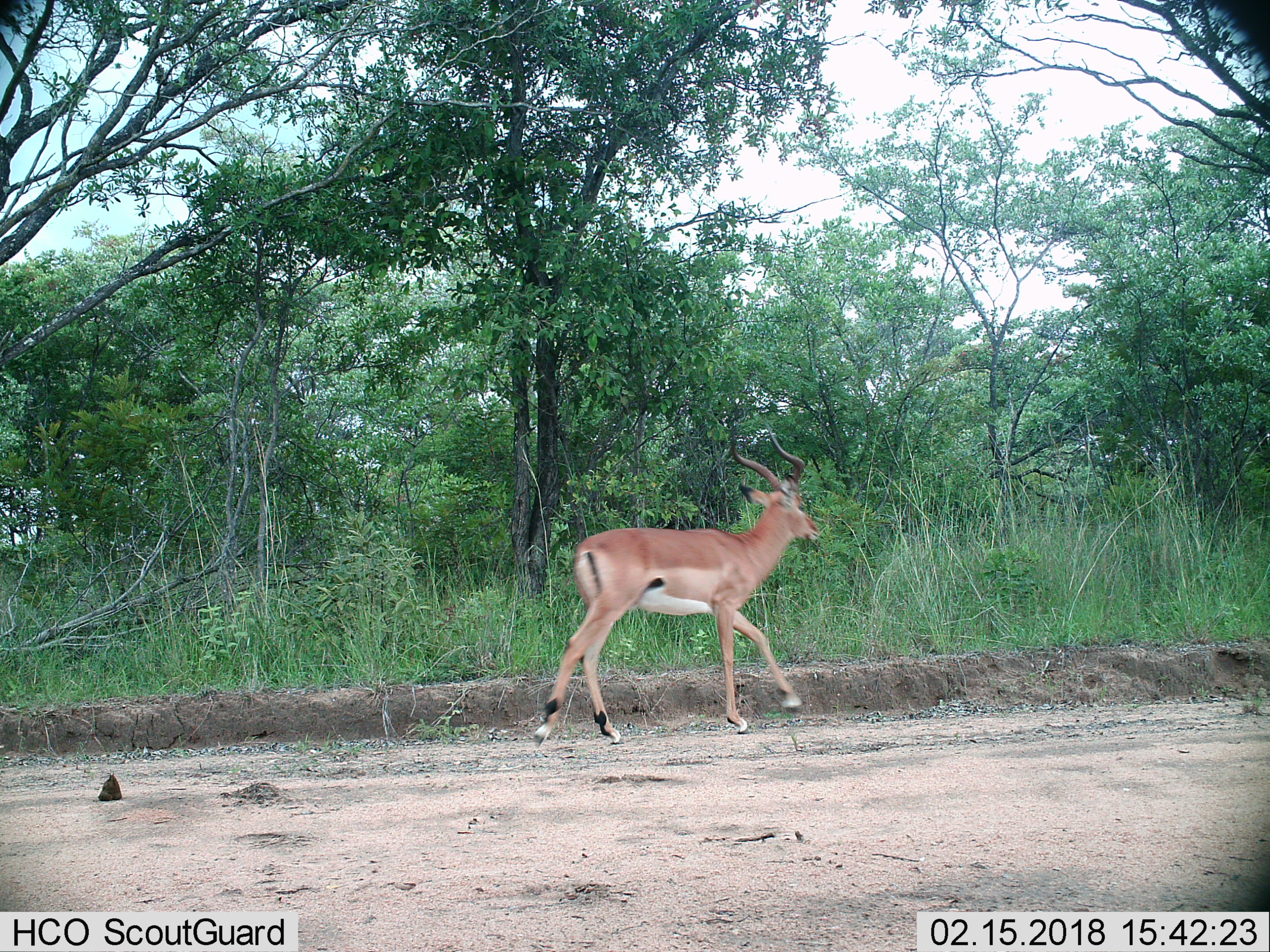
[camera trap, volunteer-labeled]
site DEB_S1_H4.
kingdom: Animalia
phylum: Chordata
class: Mammalia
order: Artiodactyla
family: Bovidae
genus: Aepyceros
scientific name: Aepyceros melampus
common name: impala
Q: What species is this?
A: Impala (Aepyceros melampus).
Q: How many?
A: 1.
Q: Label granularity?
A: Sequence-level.